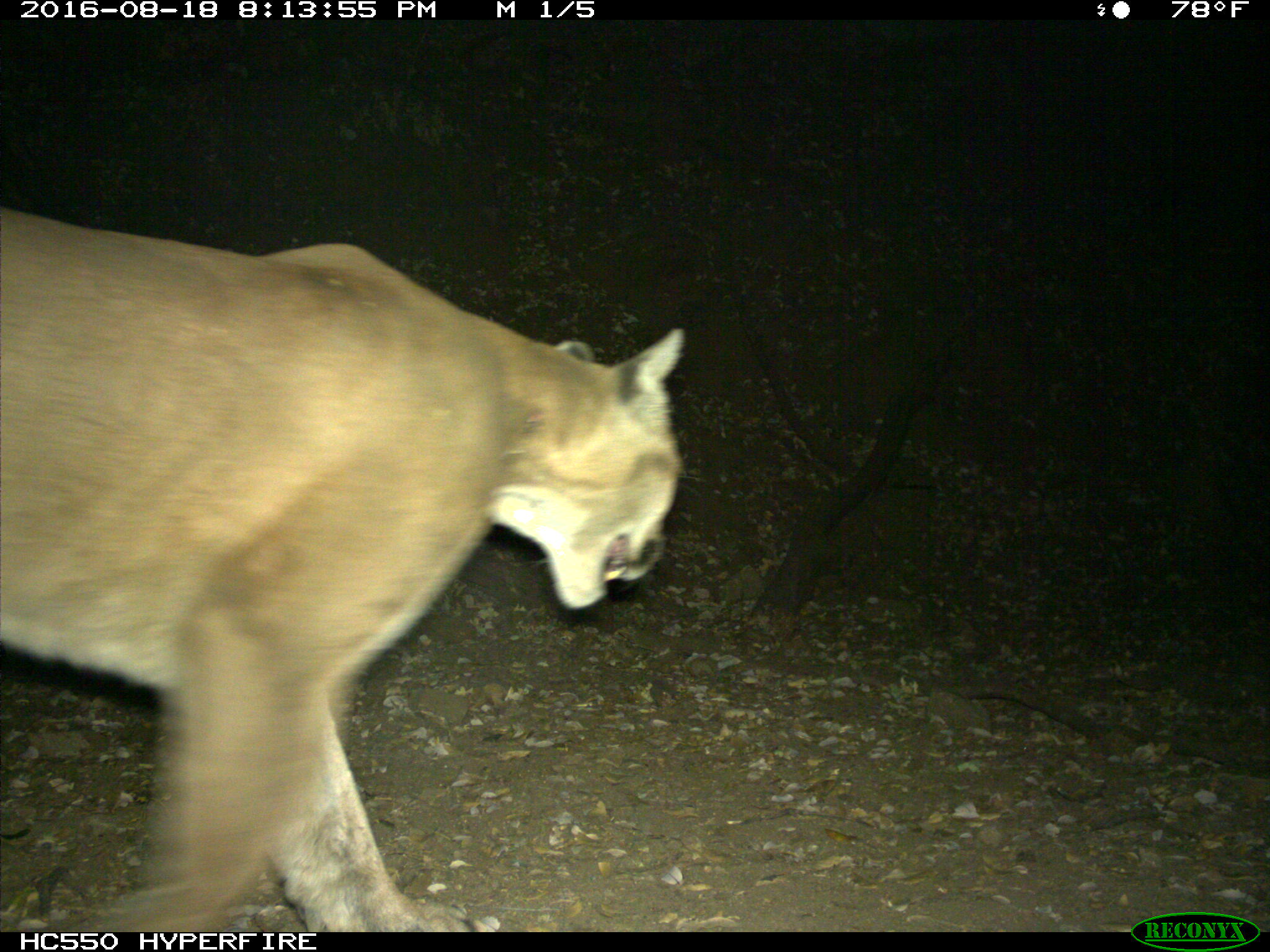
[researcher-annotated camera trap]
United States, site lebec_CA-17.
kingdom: Animalia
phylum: Chordata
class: Mammalia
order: Carnivora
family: Felidae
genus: Puma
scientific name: Puma concolor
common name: mountain lion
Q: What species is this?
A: Puma concolor (mountain lion).